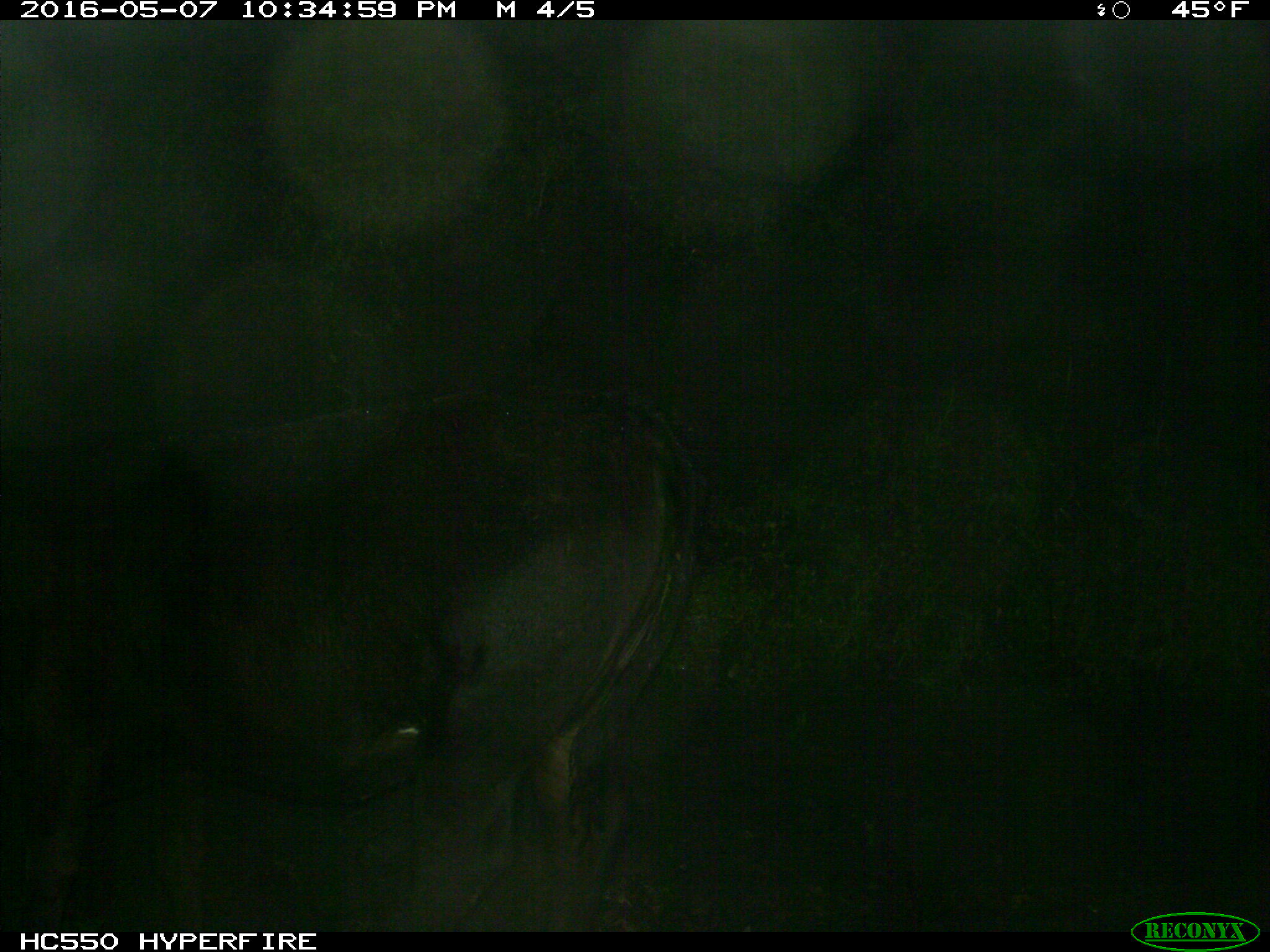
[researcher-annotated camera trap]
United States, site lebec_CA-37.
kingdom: Animalia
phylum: Chordata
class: Mammalia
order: Artiodactyla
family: Bovidae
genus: Bos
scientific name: Bos taurus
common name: domestic cow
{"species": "Bos taurus (domestic cow)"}